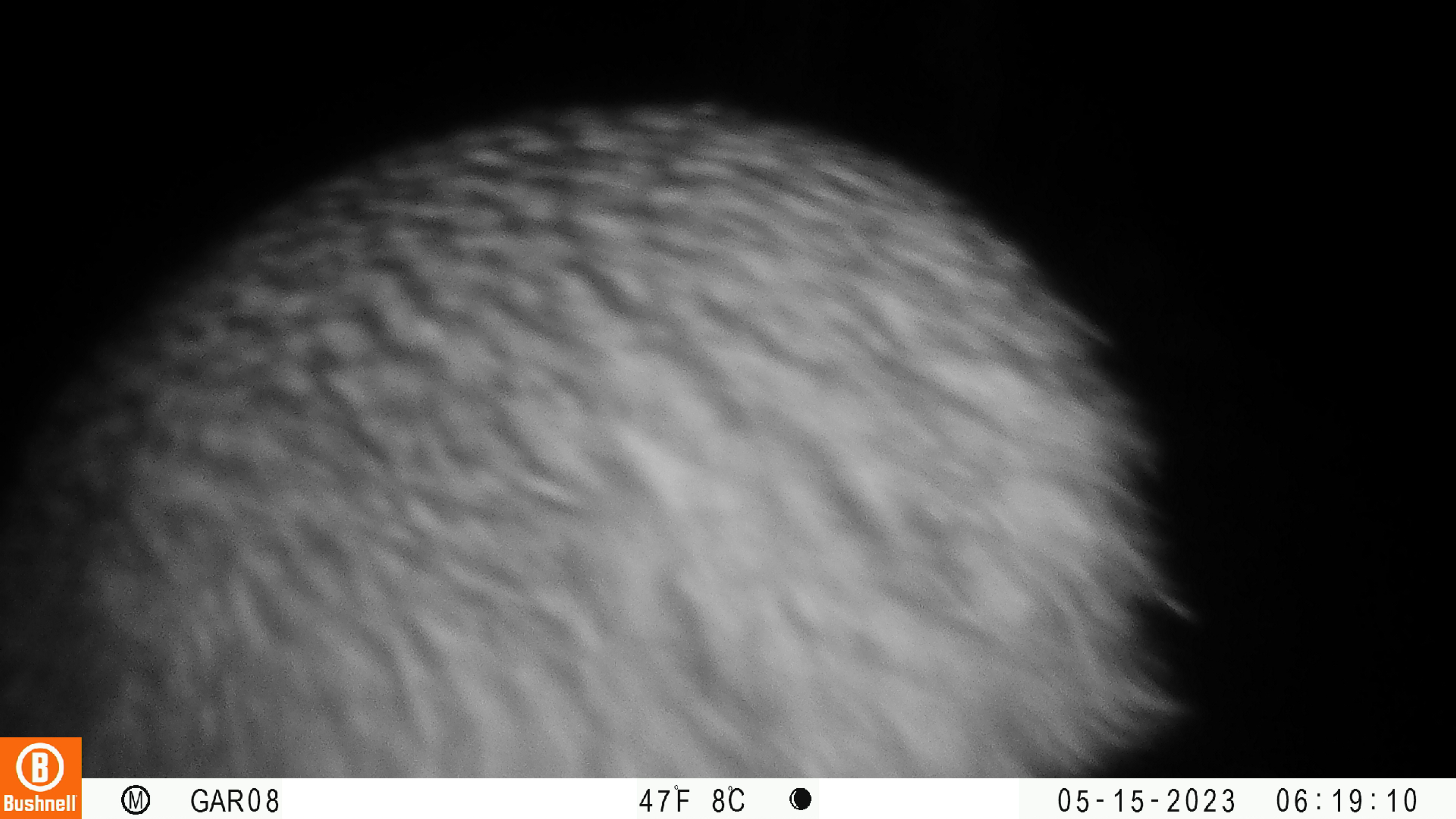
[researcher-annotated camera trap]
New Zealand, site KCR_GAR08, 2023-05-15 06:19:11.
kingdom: Animalia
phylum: Chordata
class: Aves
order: Apterygiformes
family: Apterygidae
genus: Apteryx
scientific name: Apteryx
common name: kiwi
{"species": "kiwi (Apteryx)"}